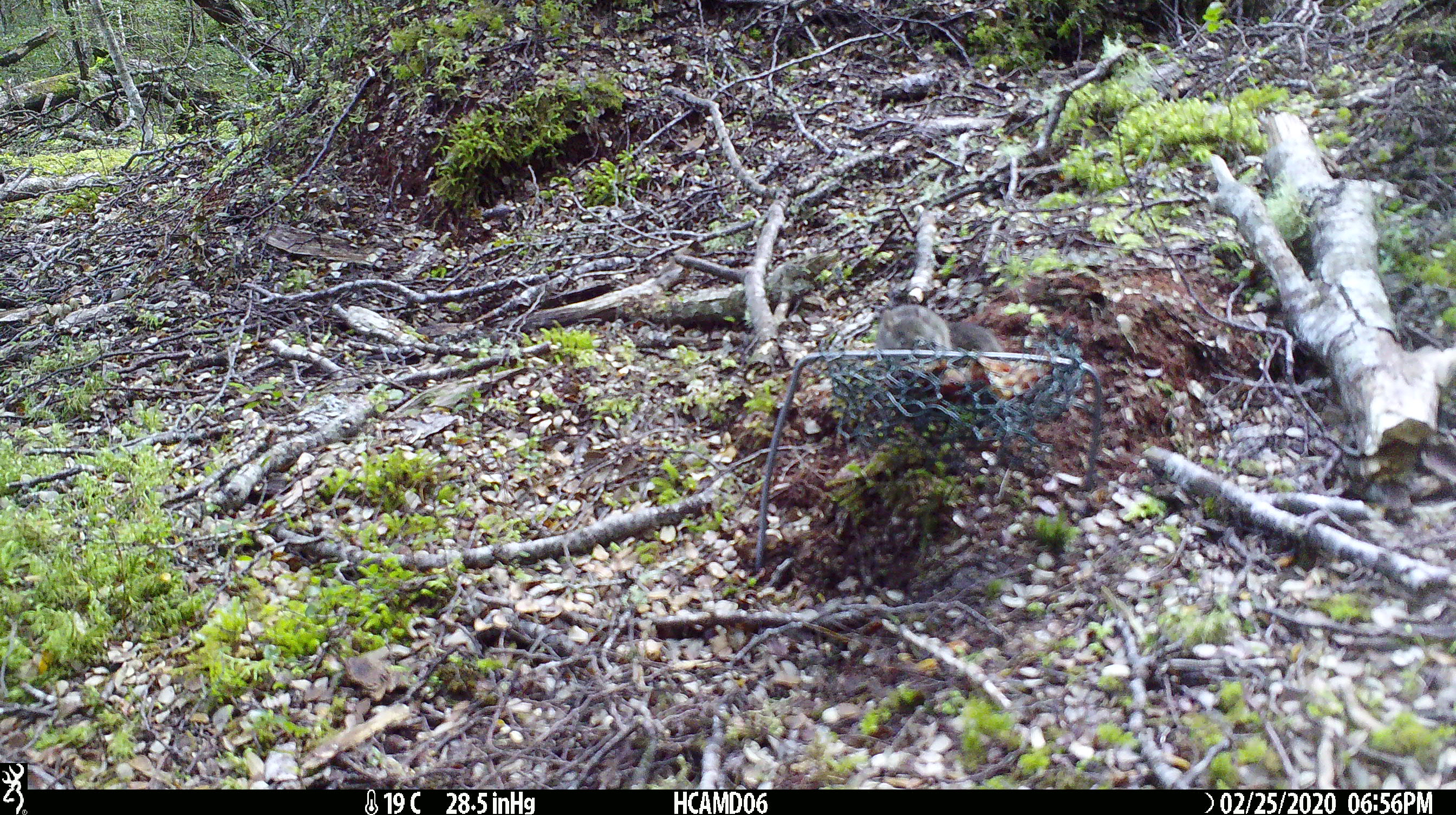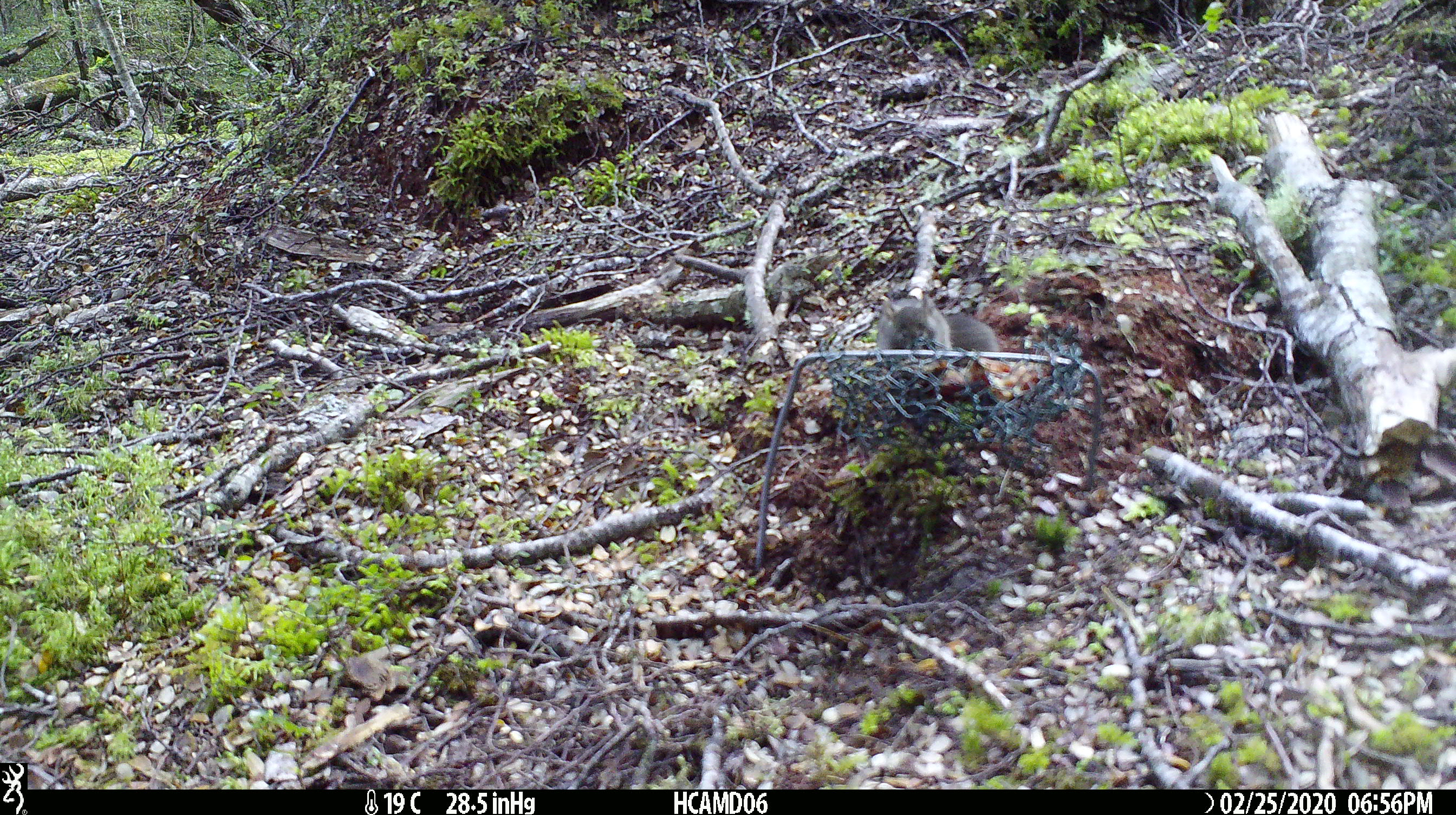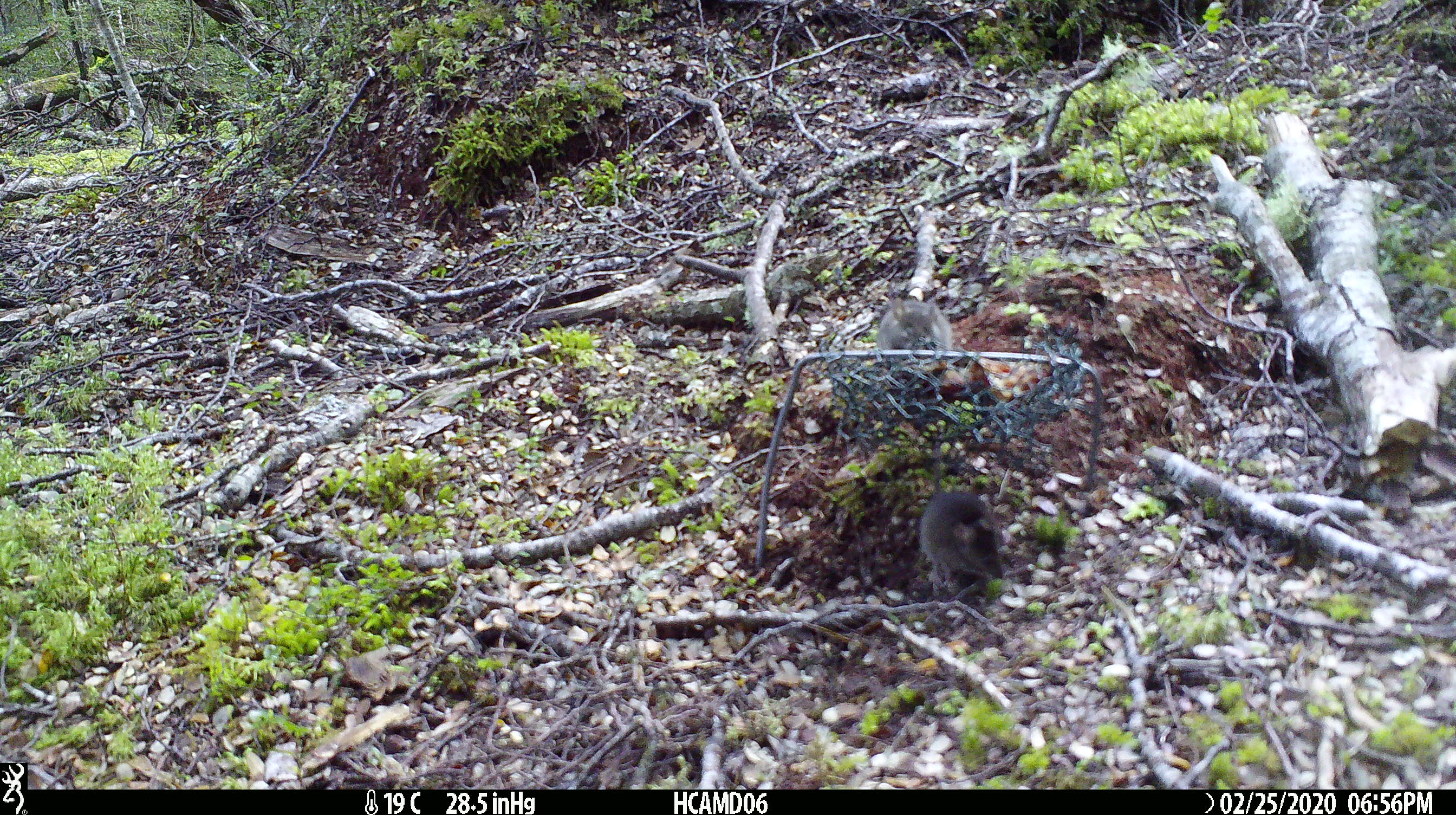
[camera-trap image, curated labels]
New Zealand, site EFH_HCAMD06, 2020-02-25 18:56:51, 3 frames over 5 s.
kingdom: Animalia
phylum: Chordata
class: Mammalia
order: Rodentia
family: Muridae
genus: Mus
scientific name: Mus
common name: mouse